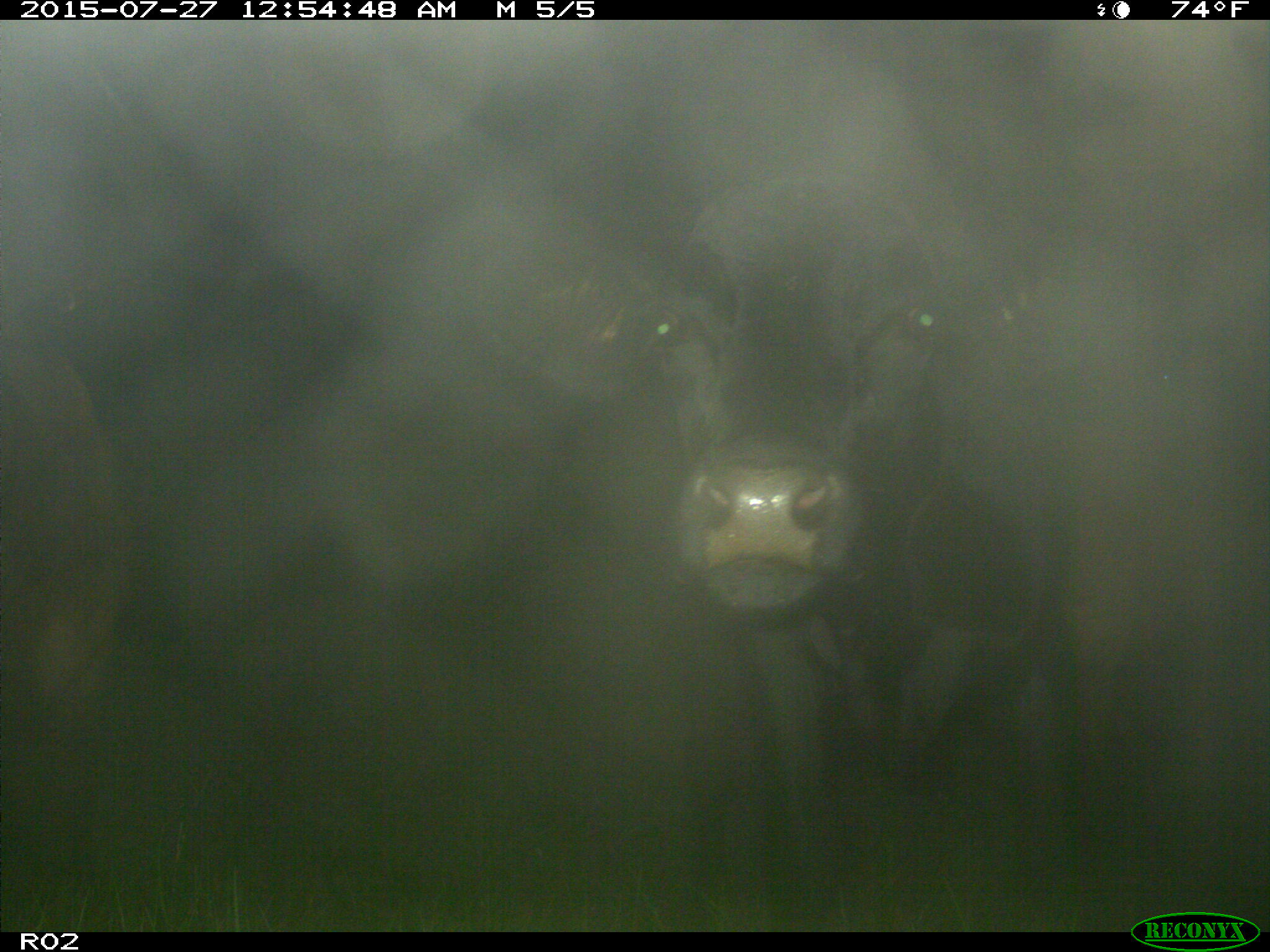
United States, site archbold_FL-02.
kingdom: Animalia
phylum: Chordata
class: Mammalia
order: Artiodactyla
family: Bovidae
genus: Bos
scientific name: Bos taurus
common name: domestic cow